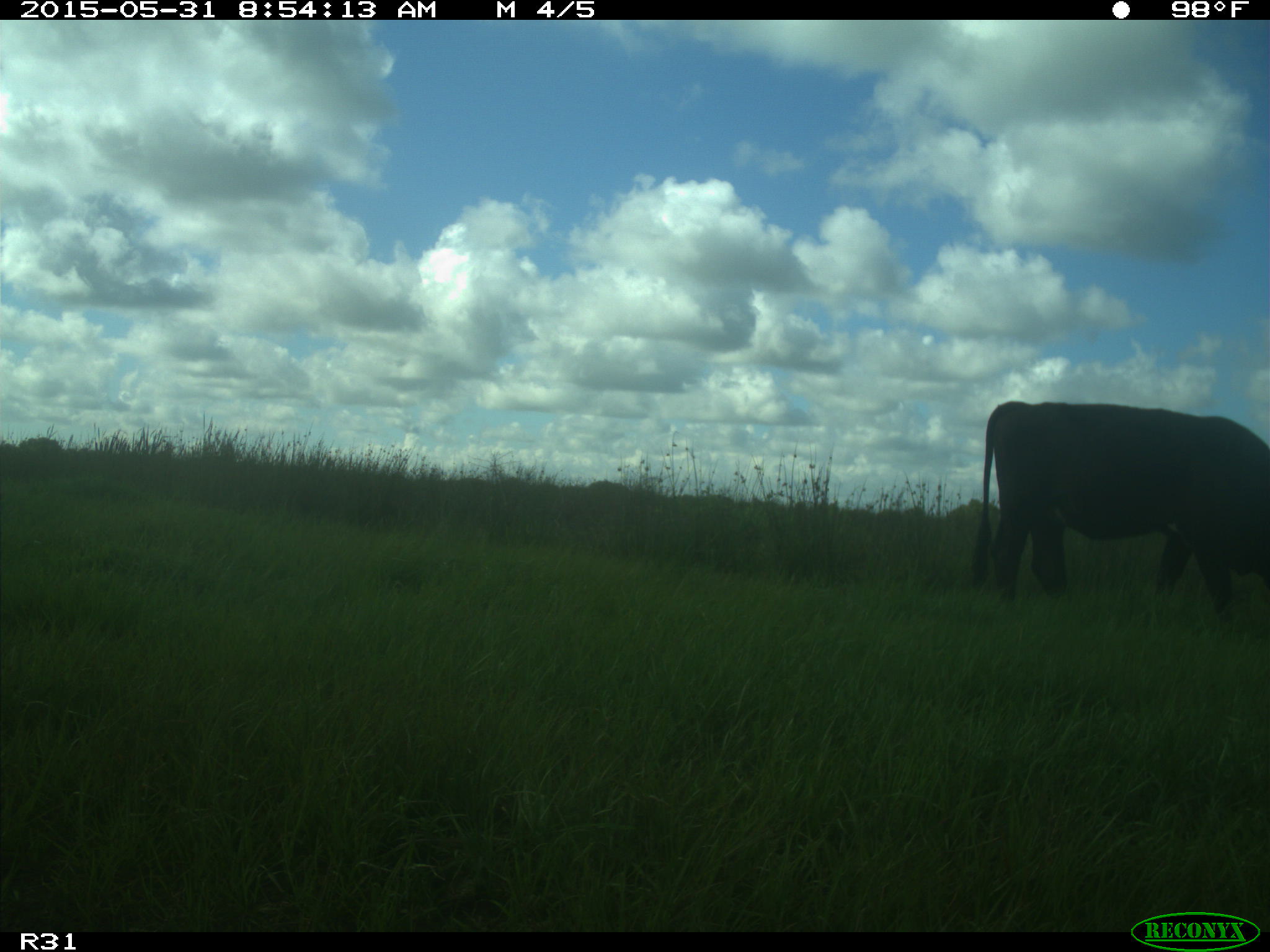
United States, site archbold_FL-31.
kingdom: Animalia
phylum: Chordata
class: Mammalia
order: Artiodactyla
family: Bovidae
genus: Bos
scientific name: Bos taurus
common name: domestic cow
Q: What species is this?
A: Bos taurus (domestic cow).